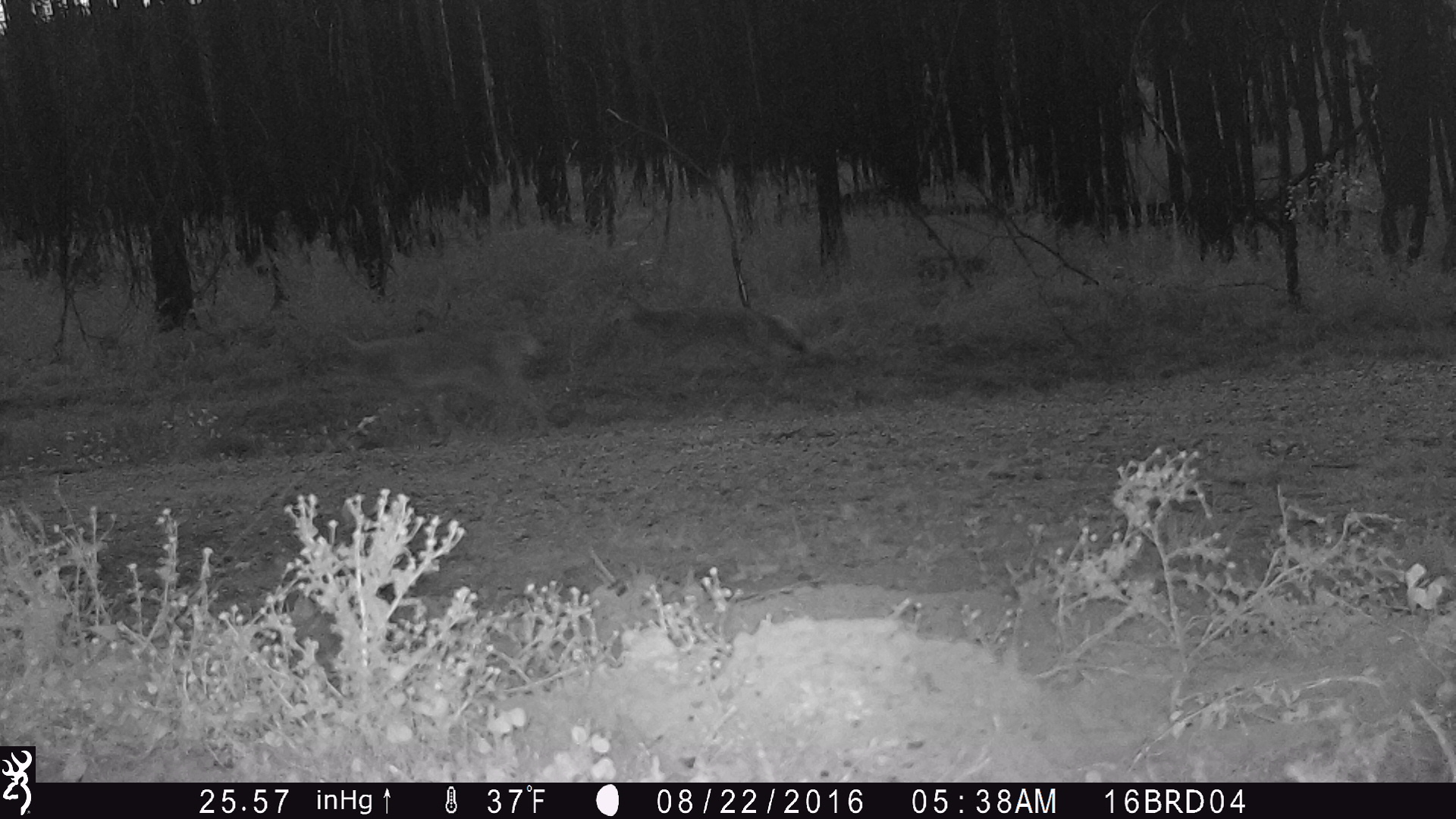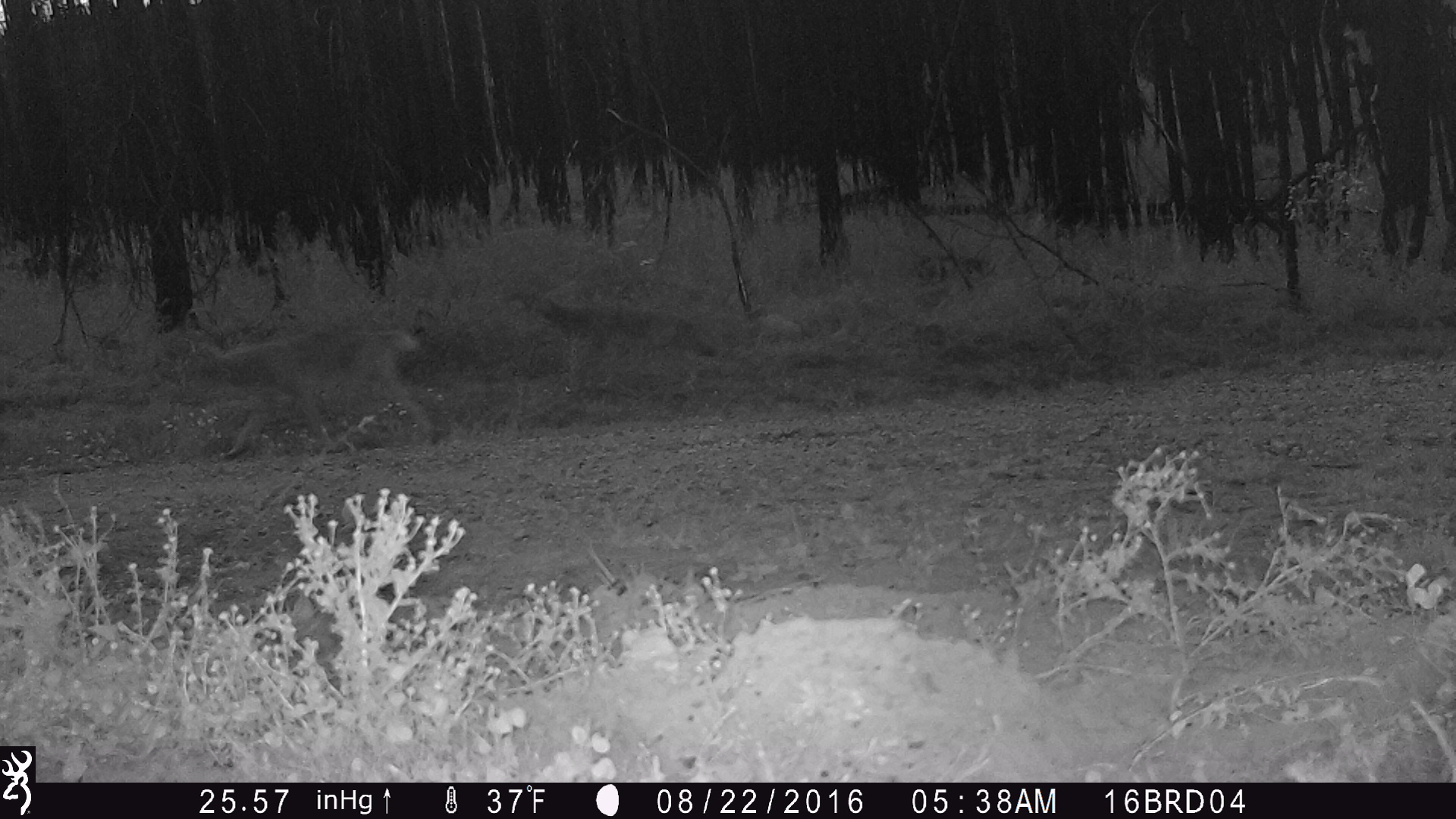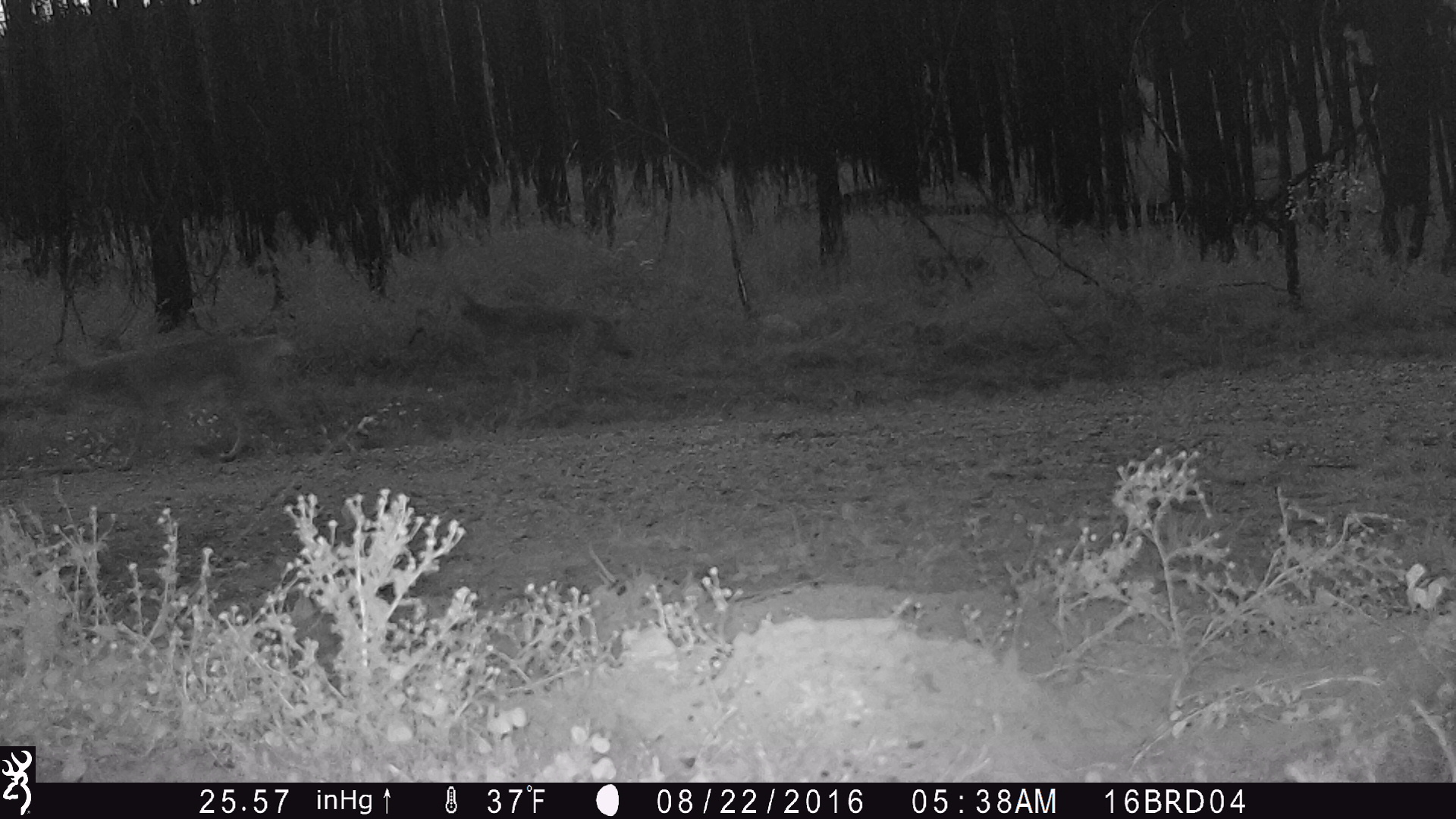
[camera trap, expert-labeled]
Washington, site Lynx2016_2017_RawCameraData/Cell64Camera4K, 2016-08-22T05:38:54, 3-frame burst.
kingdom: Animalia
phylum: Chordata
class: Mammalia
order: Carnivora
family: Canidae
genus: Canis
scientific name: Canis latrans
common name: coyote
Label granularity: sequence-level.